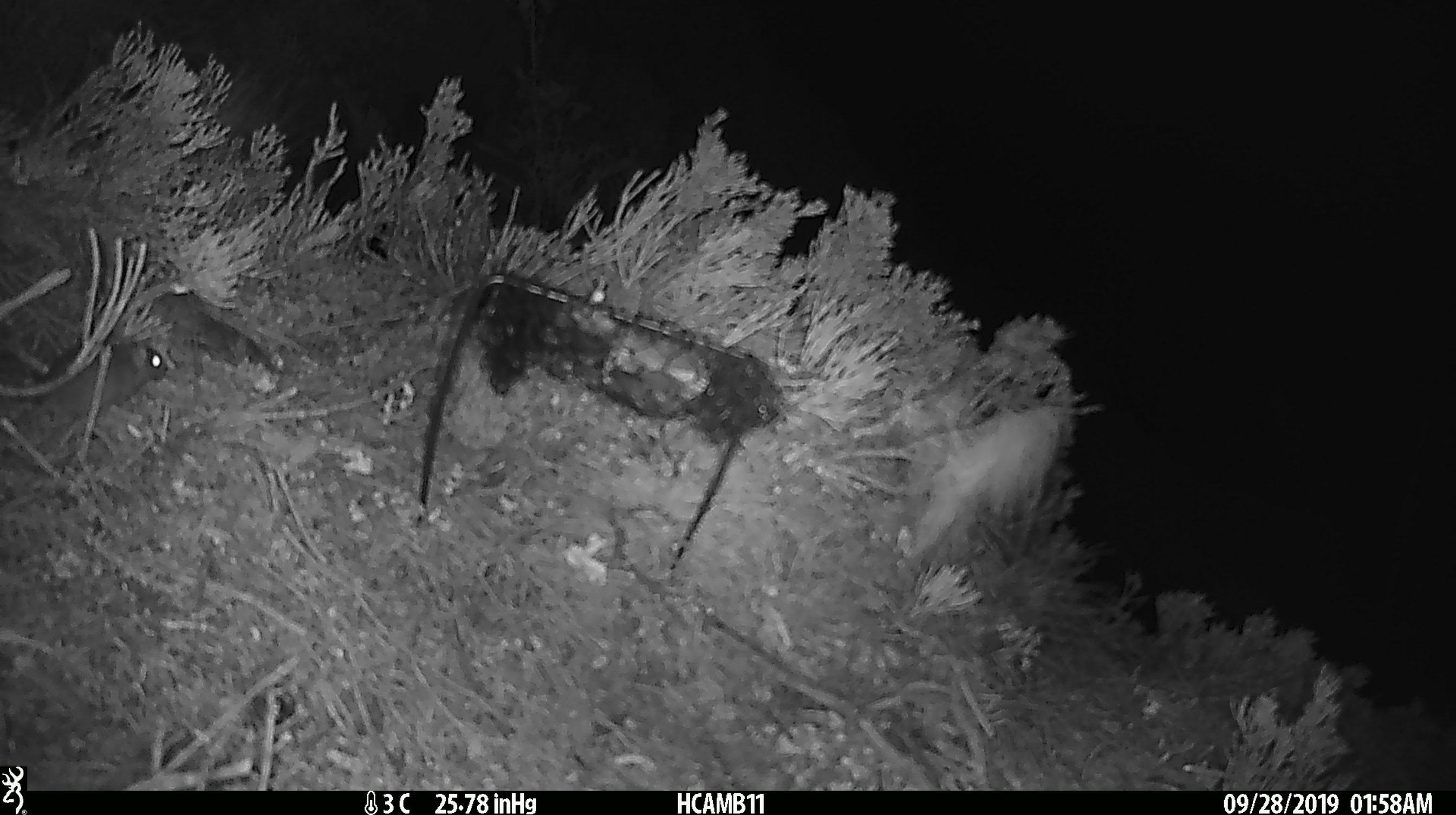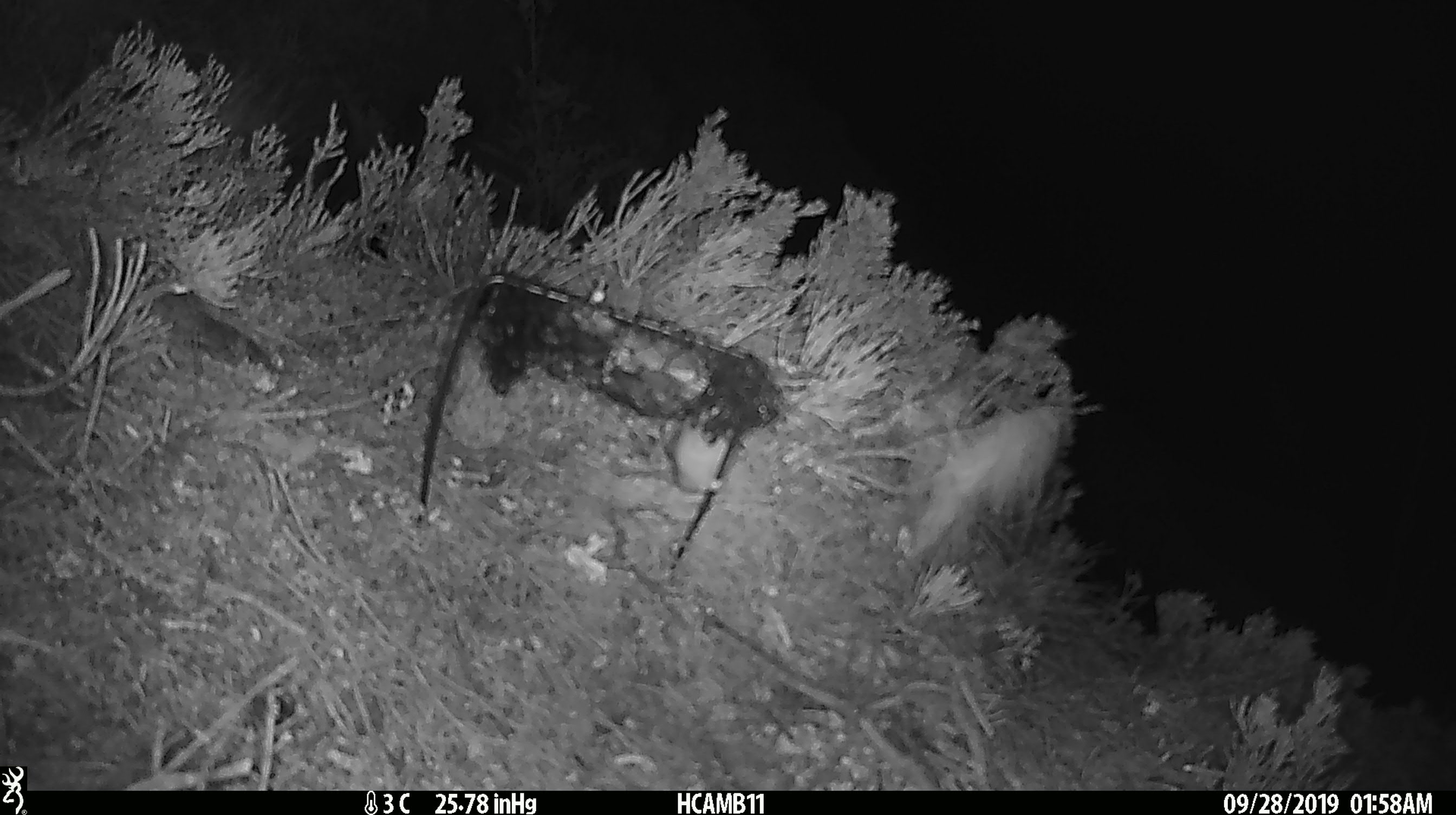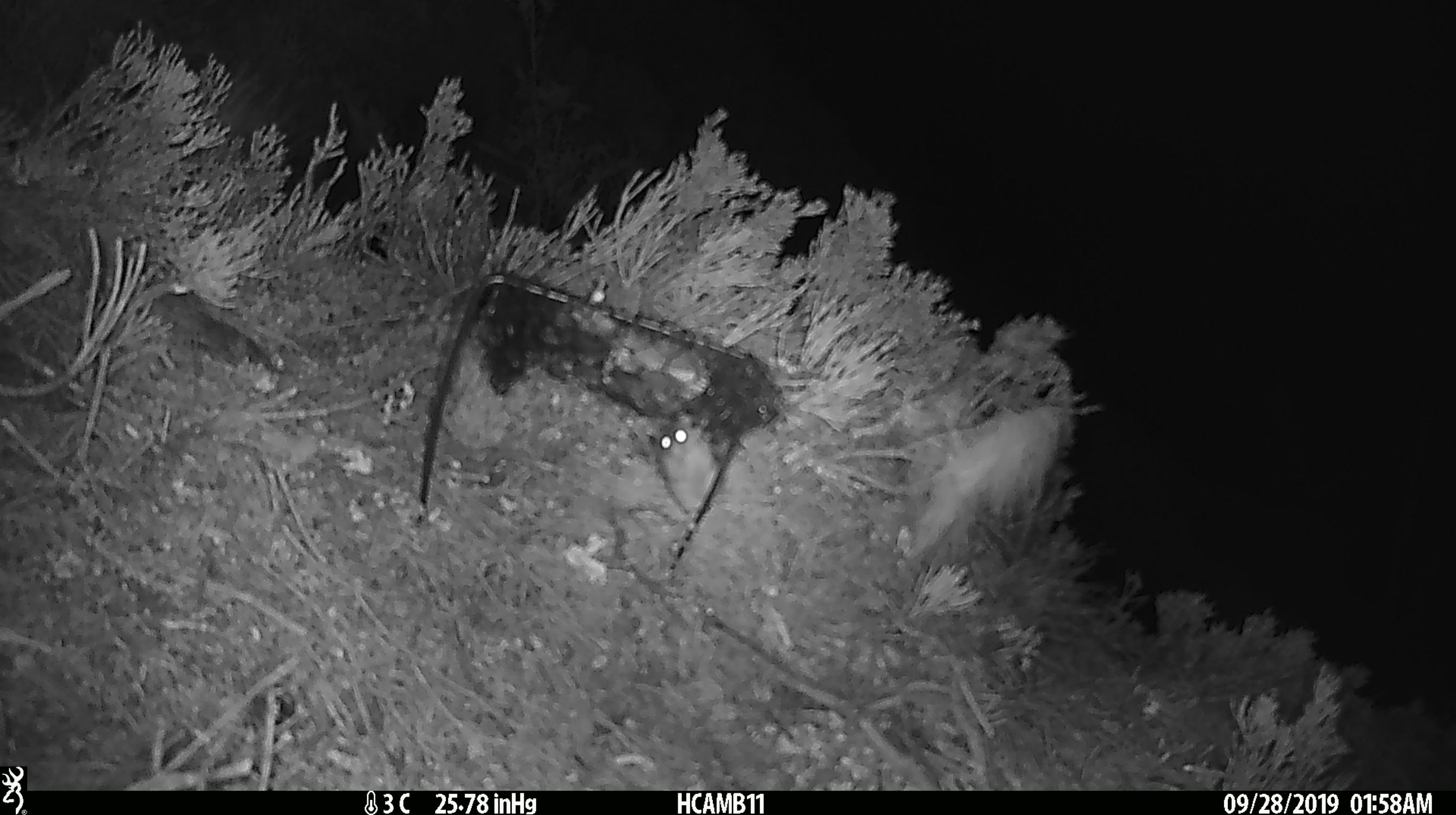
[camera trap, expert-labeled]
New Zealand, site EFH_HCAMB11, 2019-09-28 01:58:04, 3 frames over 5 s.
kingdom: Animalia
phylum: Chordata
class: Mammalia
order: Rodentia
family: Muridae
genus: Mus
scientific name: Mus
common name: mouse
Mouse (Mus).